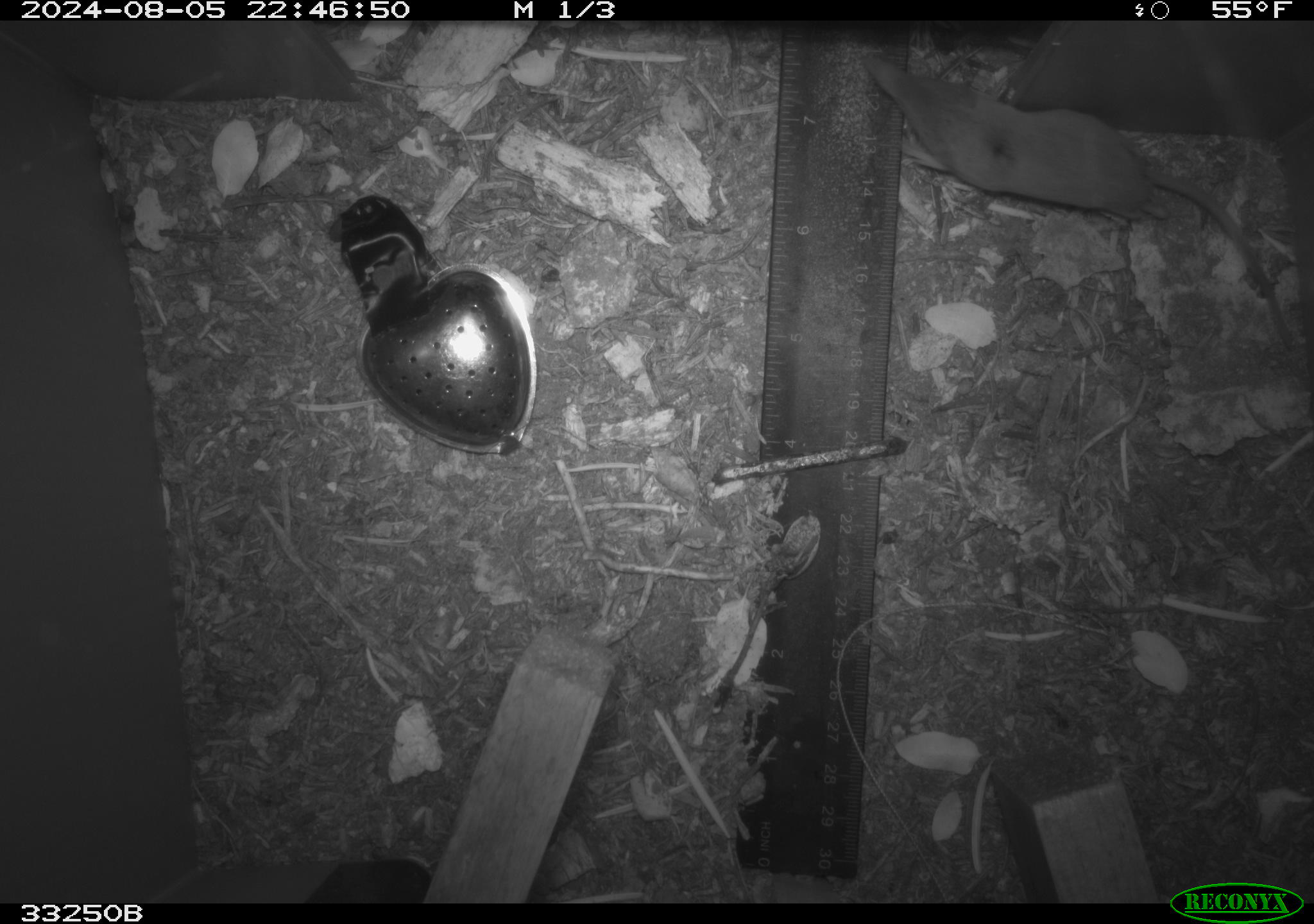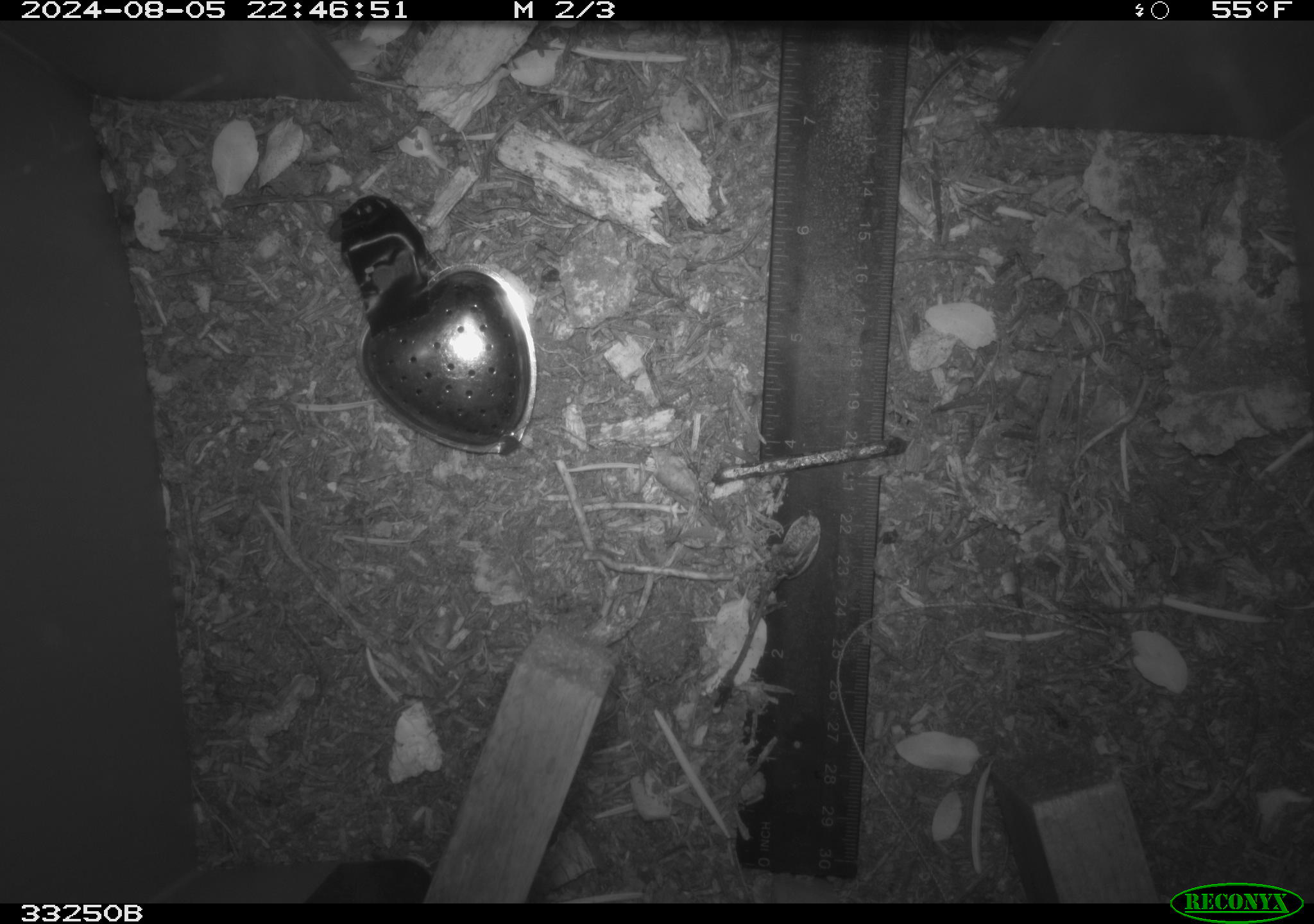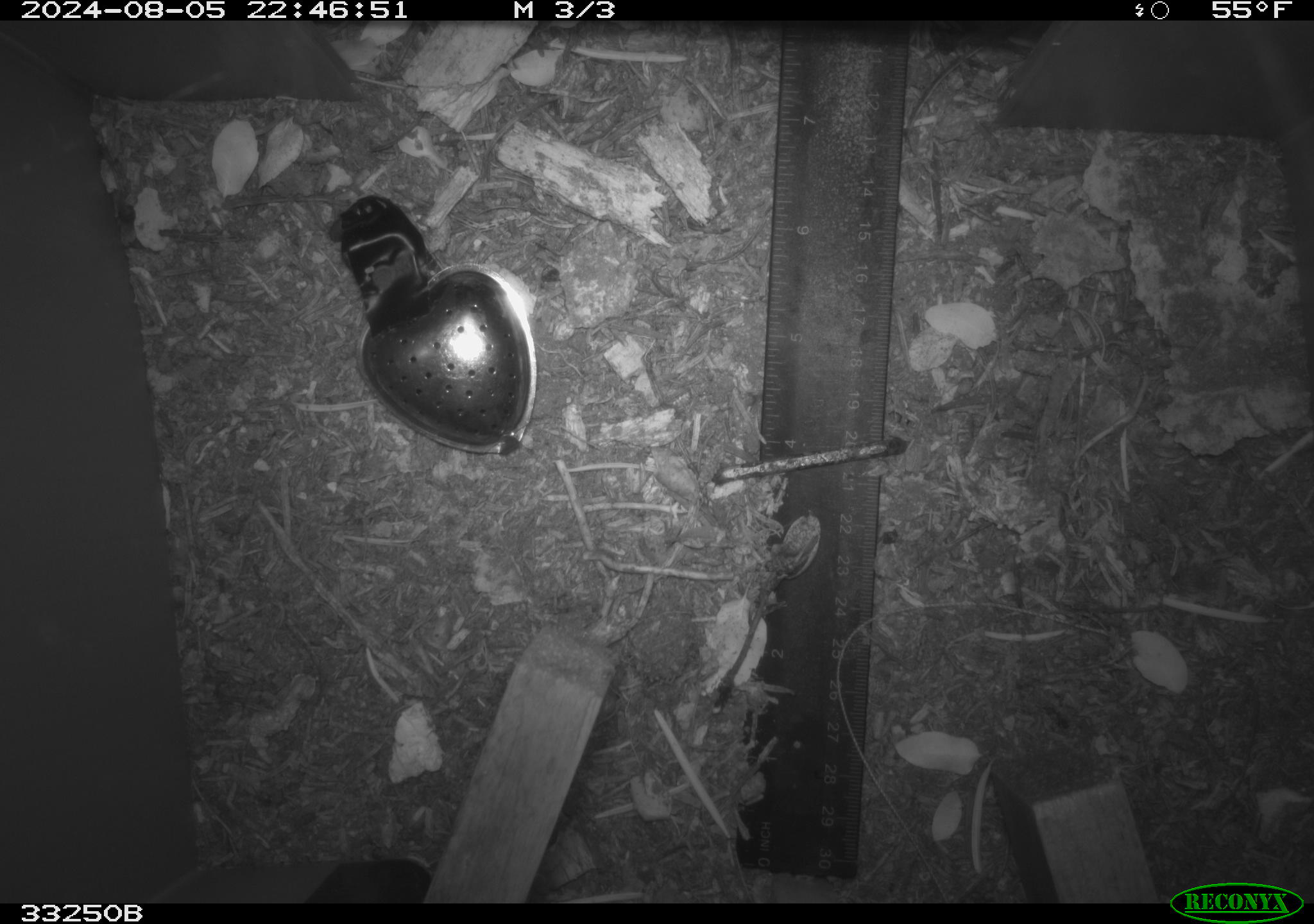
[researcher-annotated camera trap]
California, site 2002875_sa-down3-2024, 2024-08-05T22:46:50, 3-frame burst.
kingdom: Animalia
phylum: Chordata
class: Mammalia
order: Eulipotyphla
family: Soricidae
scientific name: Soricidae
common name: shrews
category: soricidae family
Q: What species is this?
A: Soricidae family (shrews) (Soricidae).